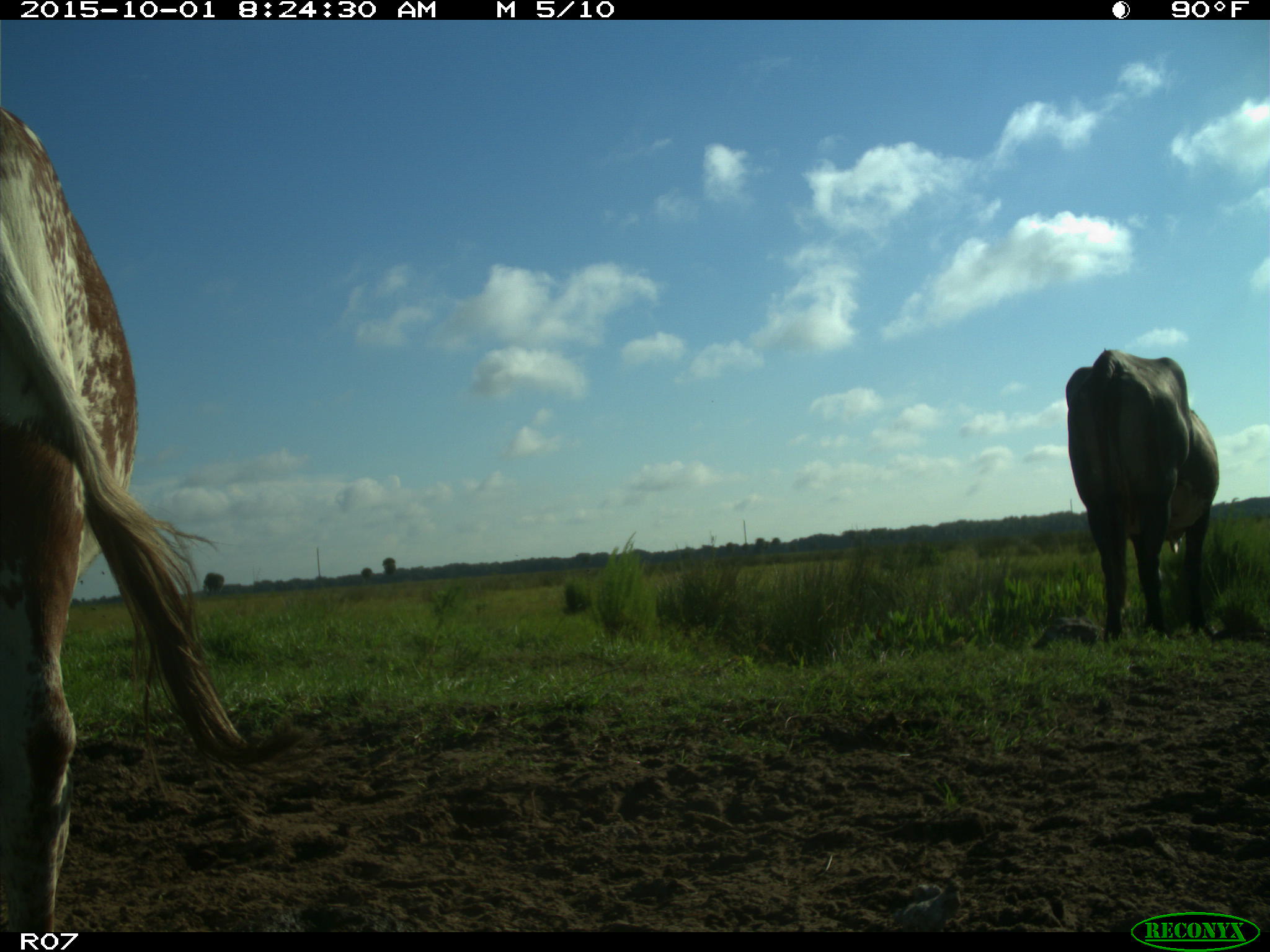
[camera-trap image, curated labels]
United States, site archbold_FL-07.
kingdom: Animalia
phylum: Chordata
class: Mammalia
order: Artiodactyla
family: Bovidae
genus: Bos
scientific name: Bos taurus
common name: domestic cow